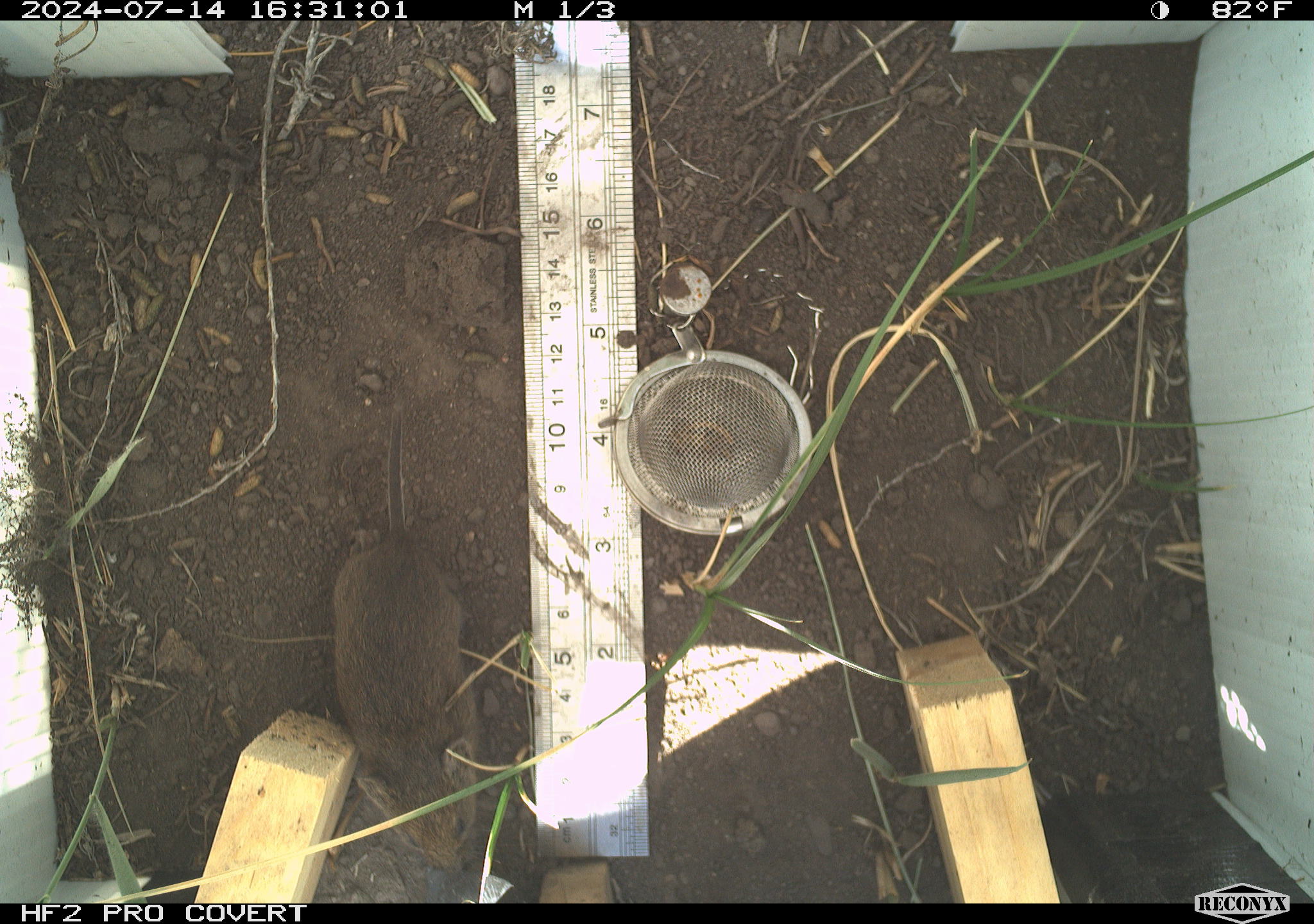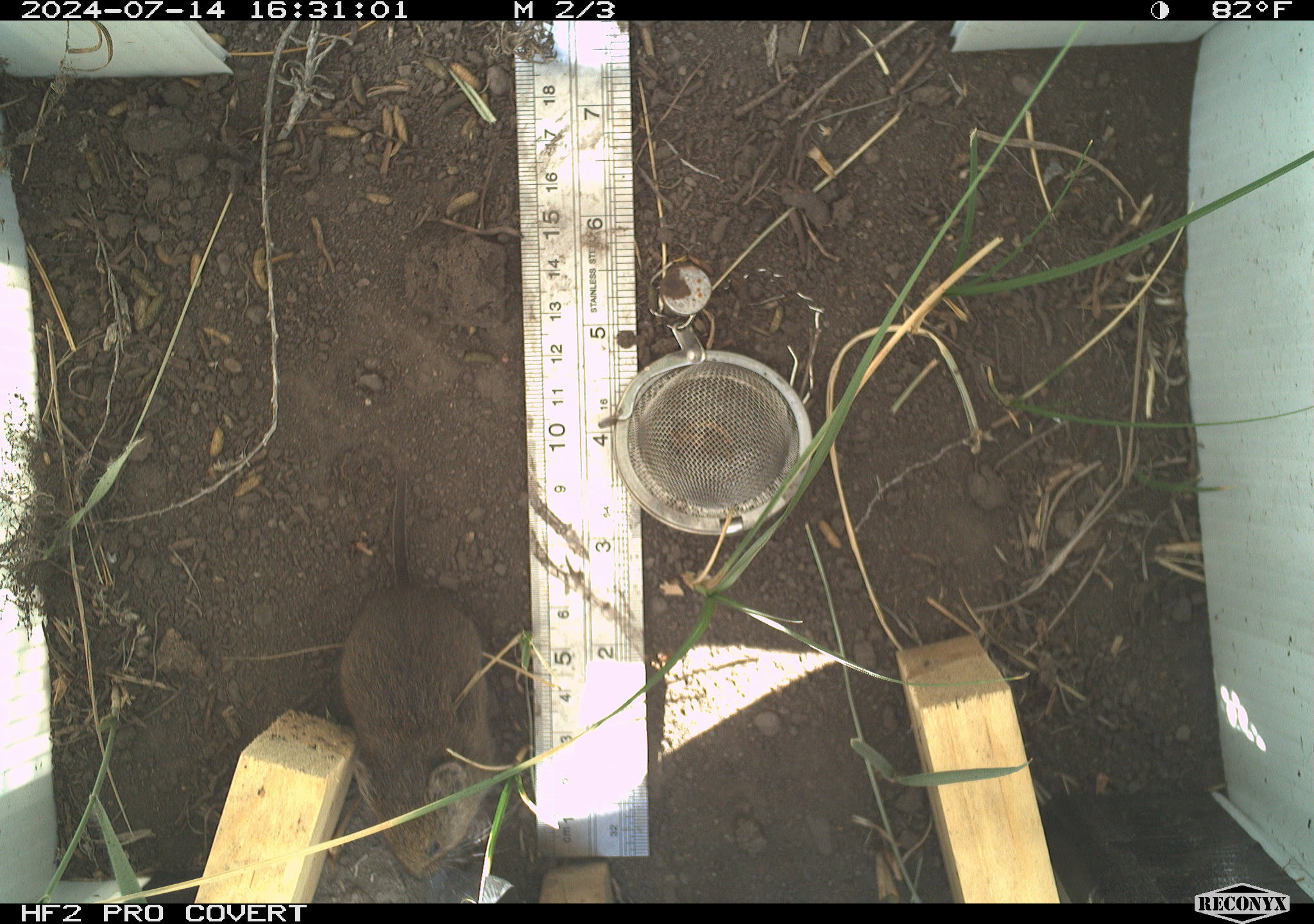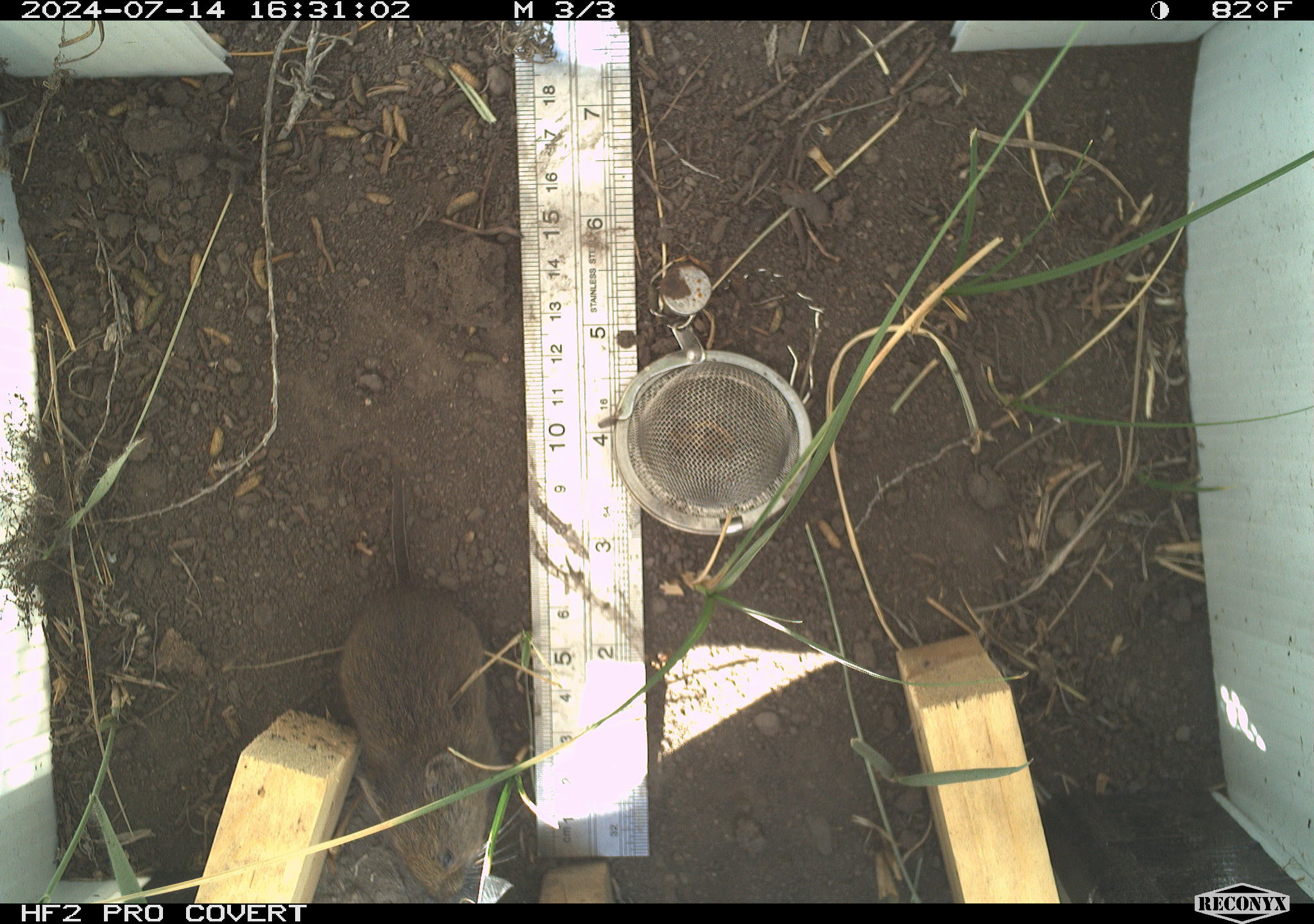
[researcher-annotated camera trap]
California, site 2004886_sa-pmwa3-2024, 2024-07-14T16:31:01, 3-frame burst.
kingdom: Animalia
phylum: Chordata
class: Mammalia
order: Rodentia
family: Cricetidae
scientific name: Arvicolinae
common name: voles, lemmings, and muskrats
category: arvicolinae subfamily